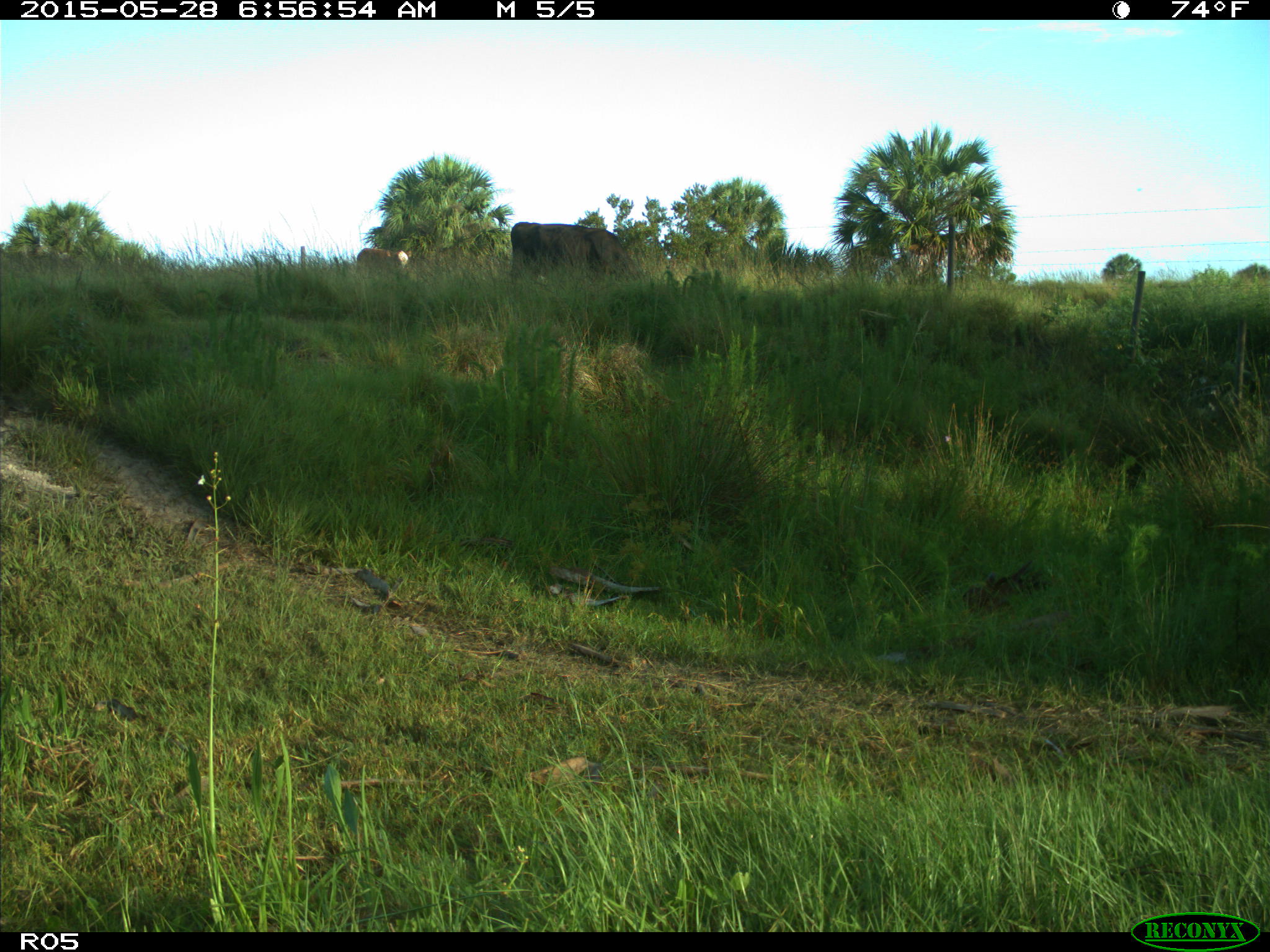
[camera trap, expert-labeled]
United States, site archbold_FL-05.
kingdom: Animalia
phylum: Chordata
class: Mammalia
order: Artiodactyla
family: Bovidae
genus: Bos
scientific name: Bos taurus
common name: domestic cow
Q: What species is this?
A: Bos taurus (domestic cow).